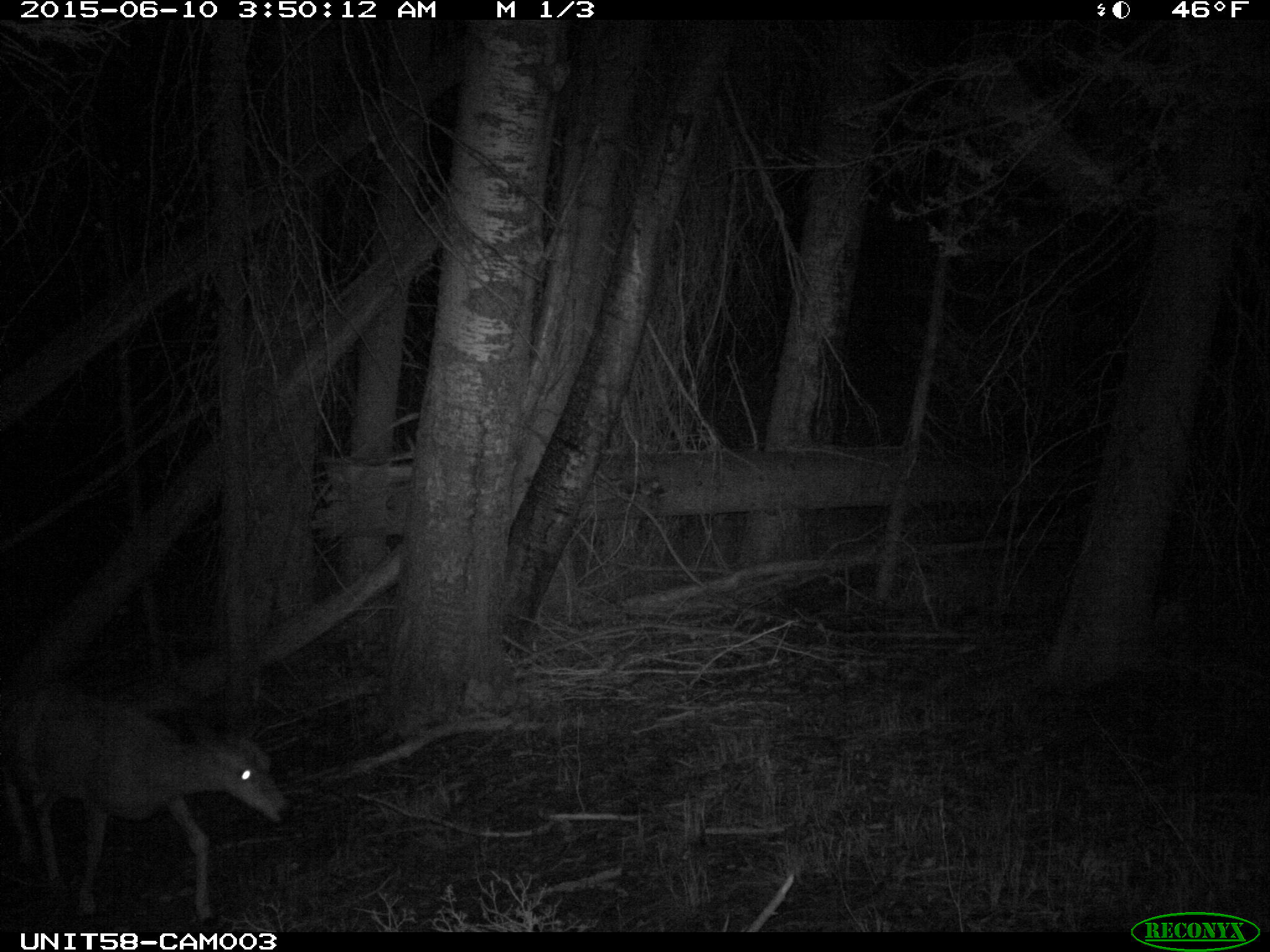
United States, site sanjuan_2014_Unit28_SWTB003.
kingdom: Animalia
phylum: Chordata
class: Mammalia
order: Artiodactyla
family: Cervidae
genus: Odocoileus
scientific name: Odocoileus hemionus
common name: mule deer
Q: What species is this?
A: Odocoileus hemionus (mule deer).